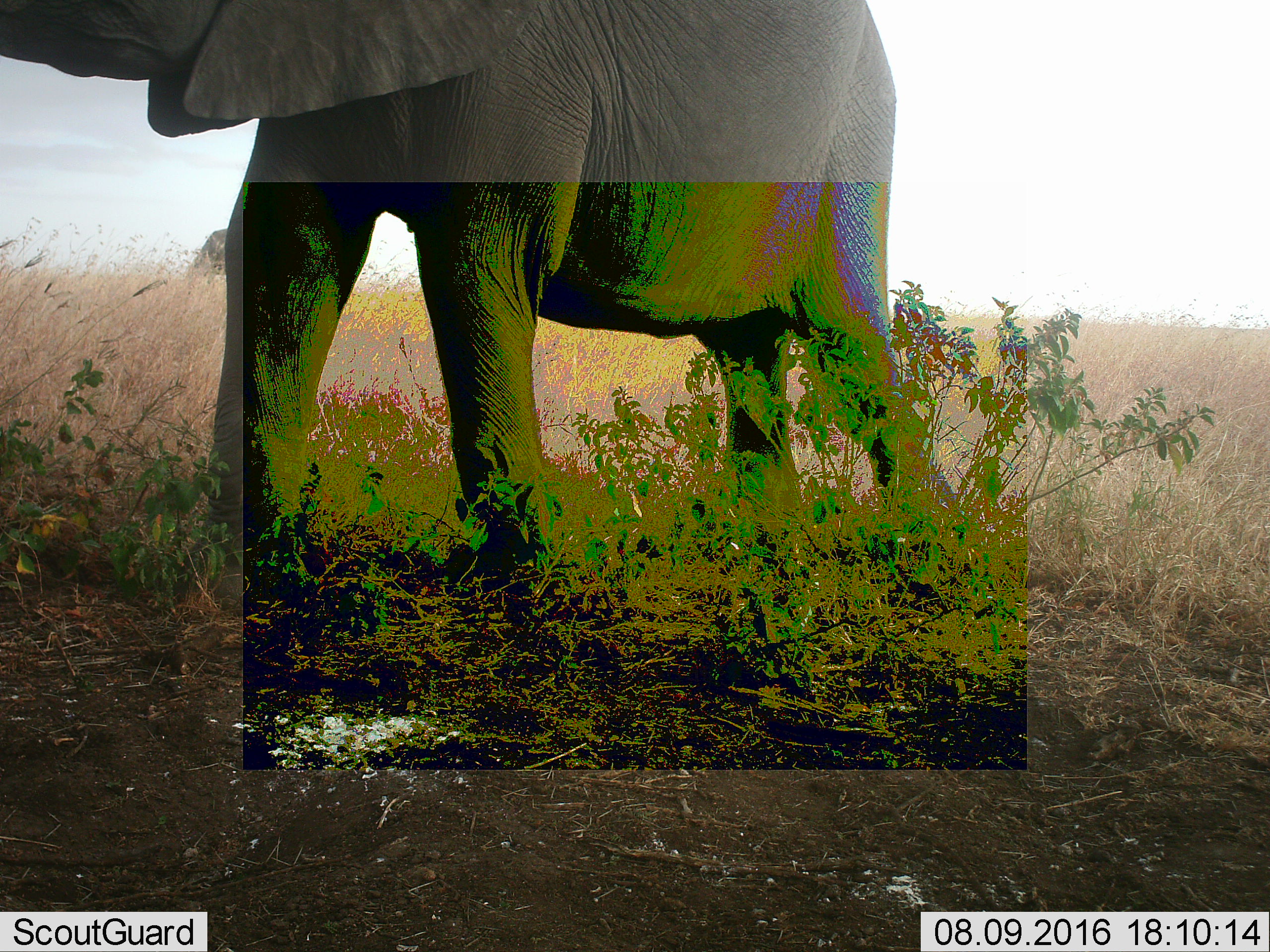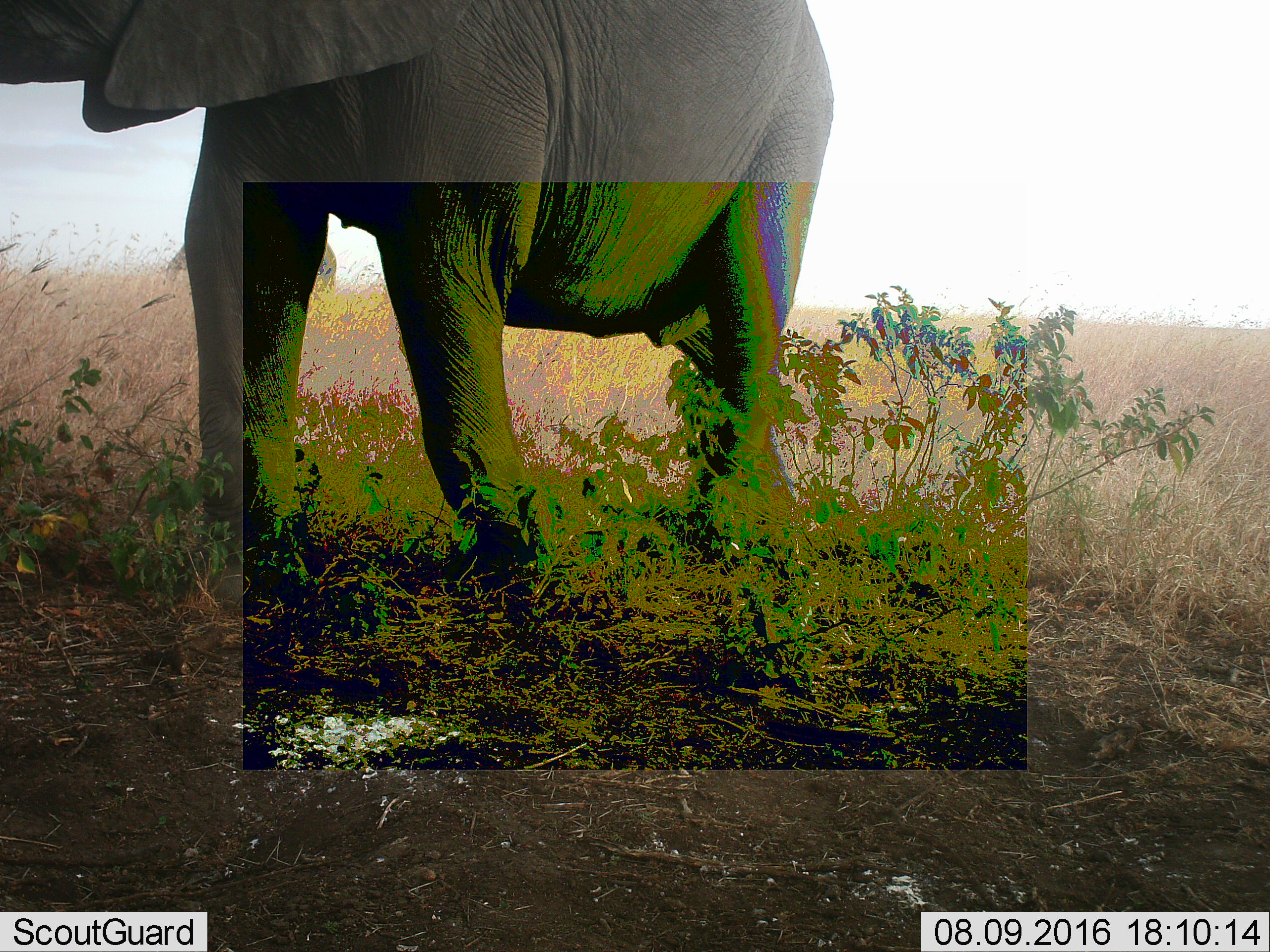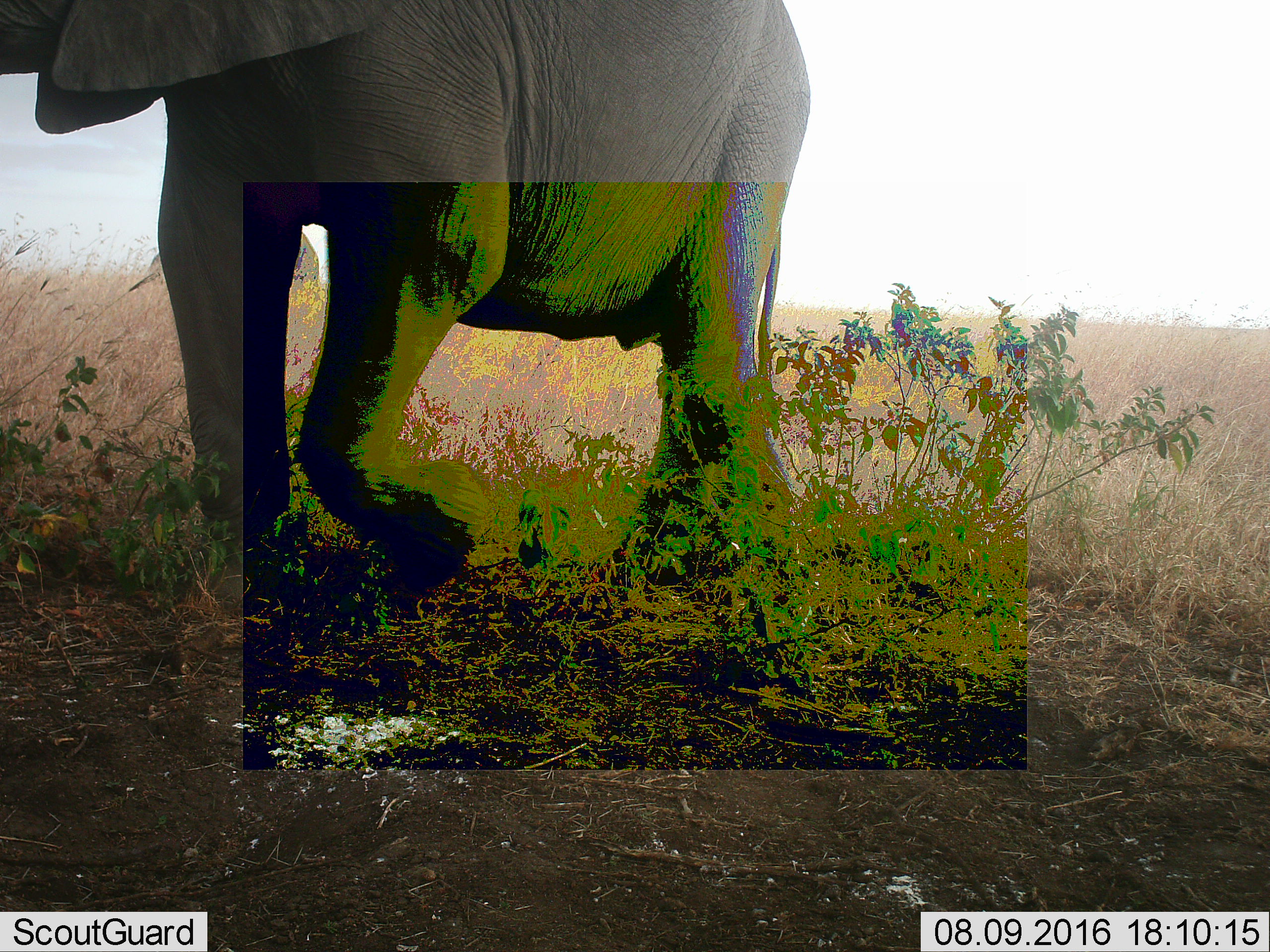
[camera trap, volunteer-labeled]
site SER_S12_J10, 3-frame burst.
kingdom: Animalia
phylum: Chordata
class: Mammalia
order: Proboscidea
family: Elephantidae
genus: Loxodonta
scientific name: Loxodonta africana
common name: african bush elephant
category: elephant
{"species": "elephant (african bush elephant) (Loxodonta africana)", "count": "2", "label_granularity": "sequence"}